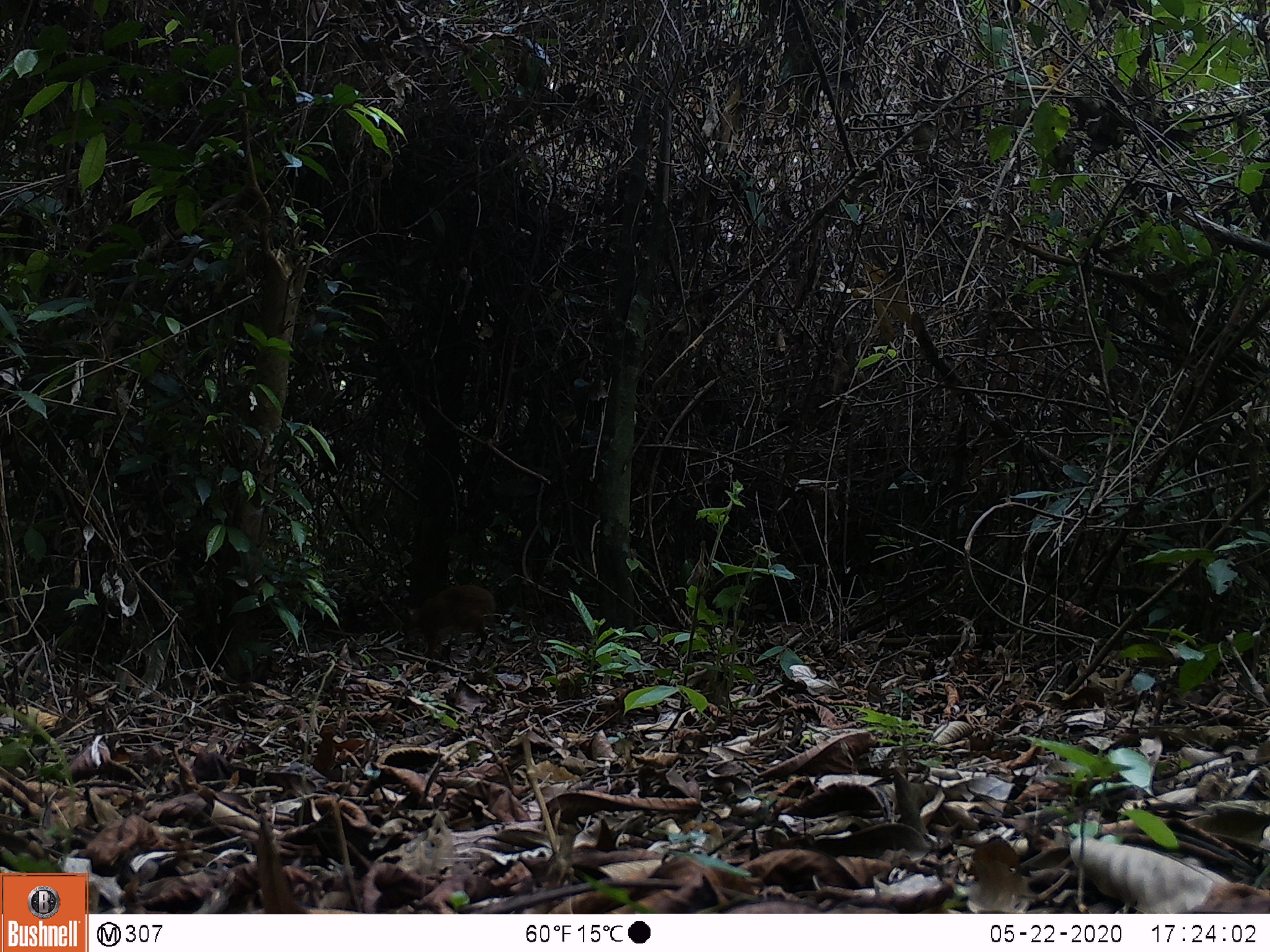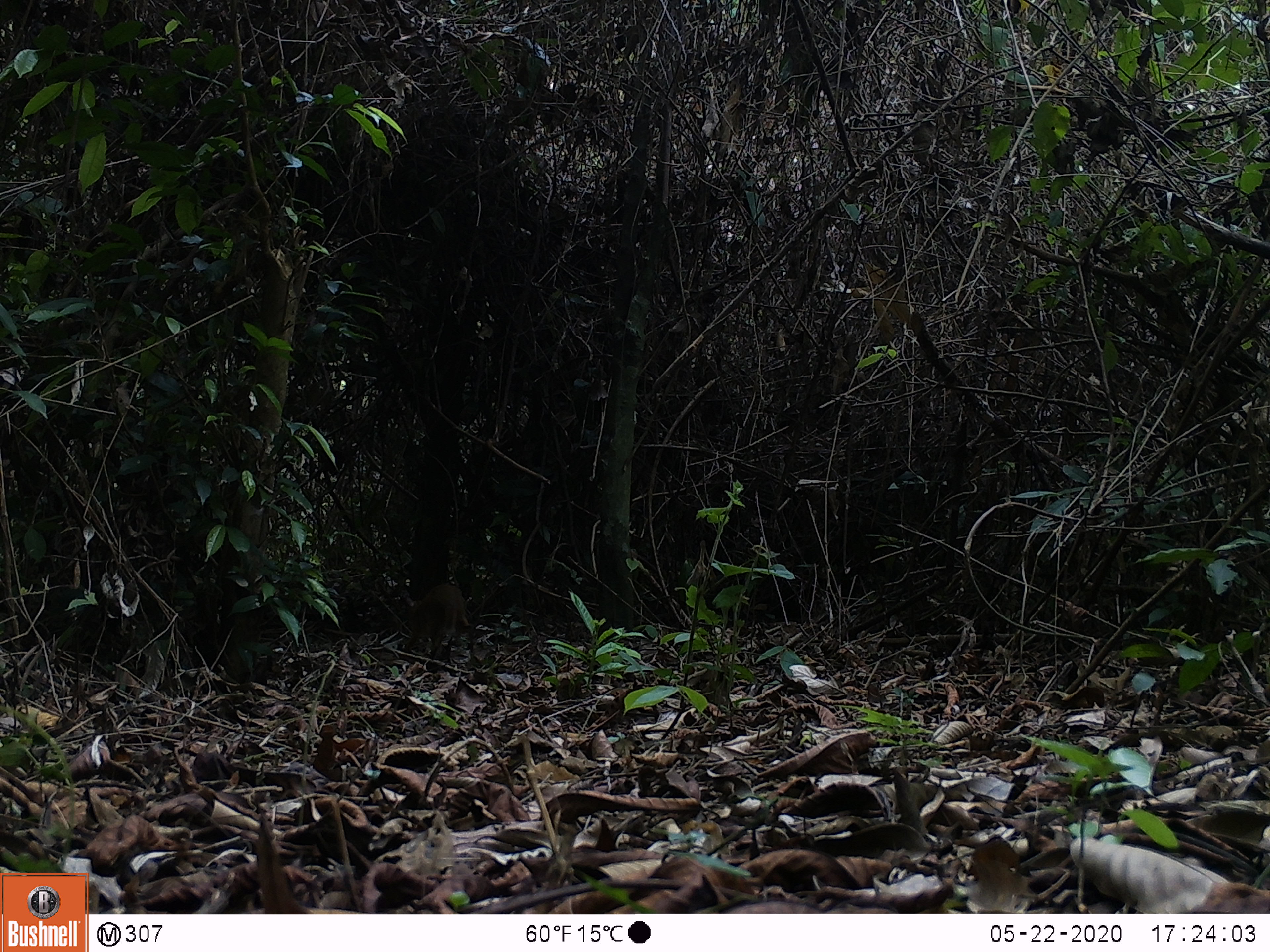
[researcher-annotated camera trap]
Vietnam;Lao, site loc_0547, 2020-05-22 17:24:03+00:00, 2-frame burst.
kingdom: Animalia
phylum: Chordata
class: Mammalia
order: Artiodactyla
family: Tragulidae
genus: Moschiola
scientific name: Moschiola meminna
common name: chevrotain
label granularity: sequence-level